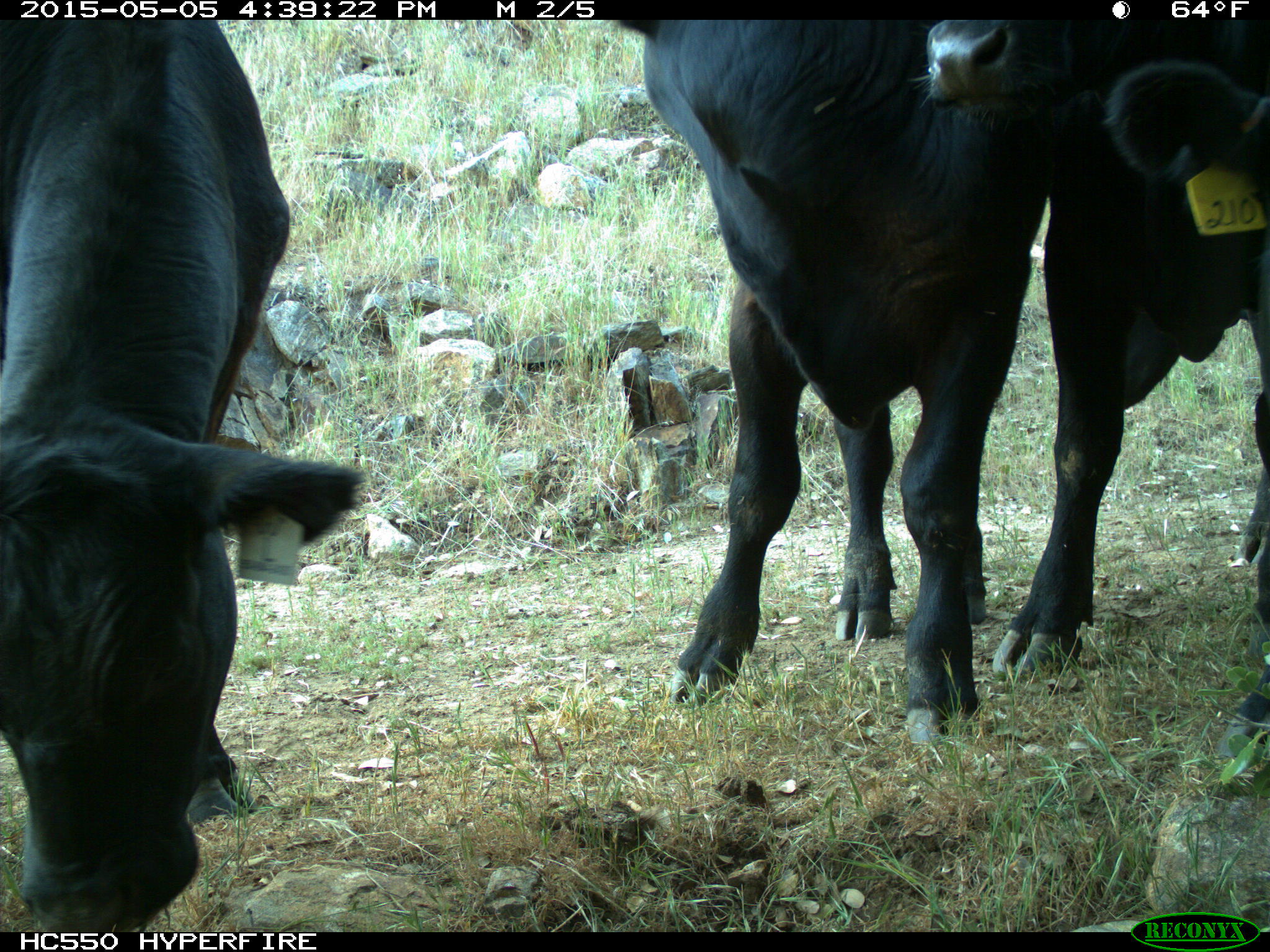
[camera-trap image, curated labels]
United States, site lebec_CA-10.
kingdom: Animalia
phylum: Chordata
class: Mammalia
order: Artiodactyla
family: Bovidae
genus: Bos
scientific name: Bos taurus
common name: domestic cow